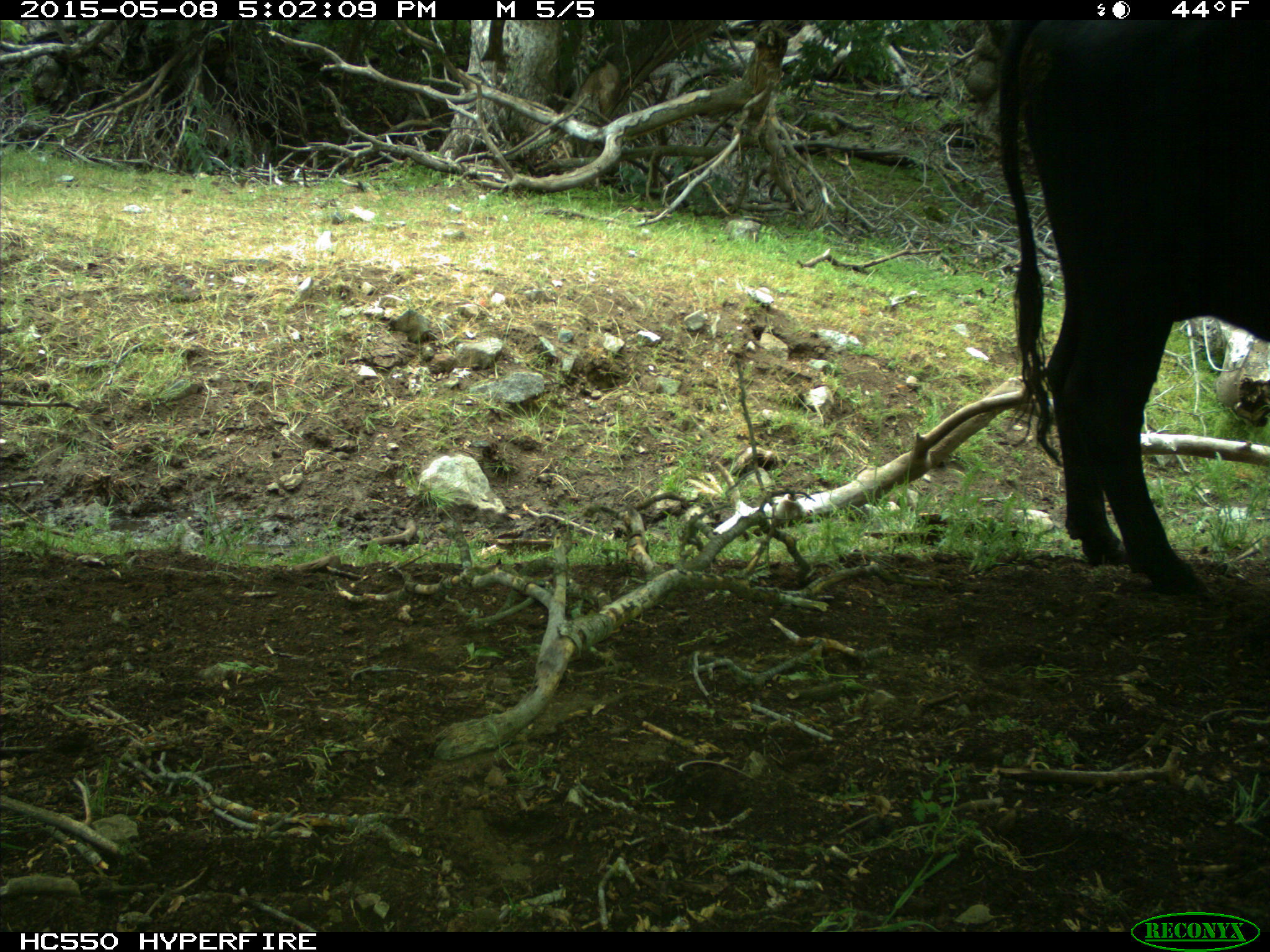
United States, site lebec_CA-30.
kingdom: Animalia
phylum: Chordata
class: Mammalia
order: Artiodactyla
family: Bovidae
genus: Bos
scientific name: Bos taurus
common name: domestic cow